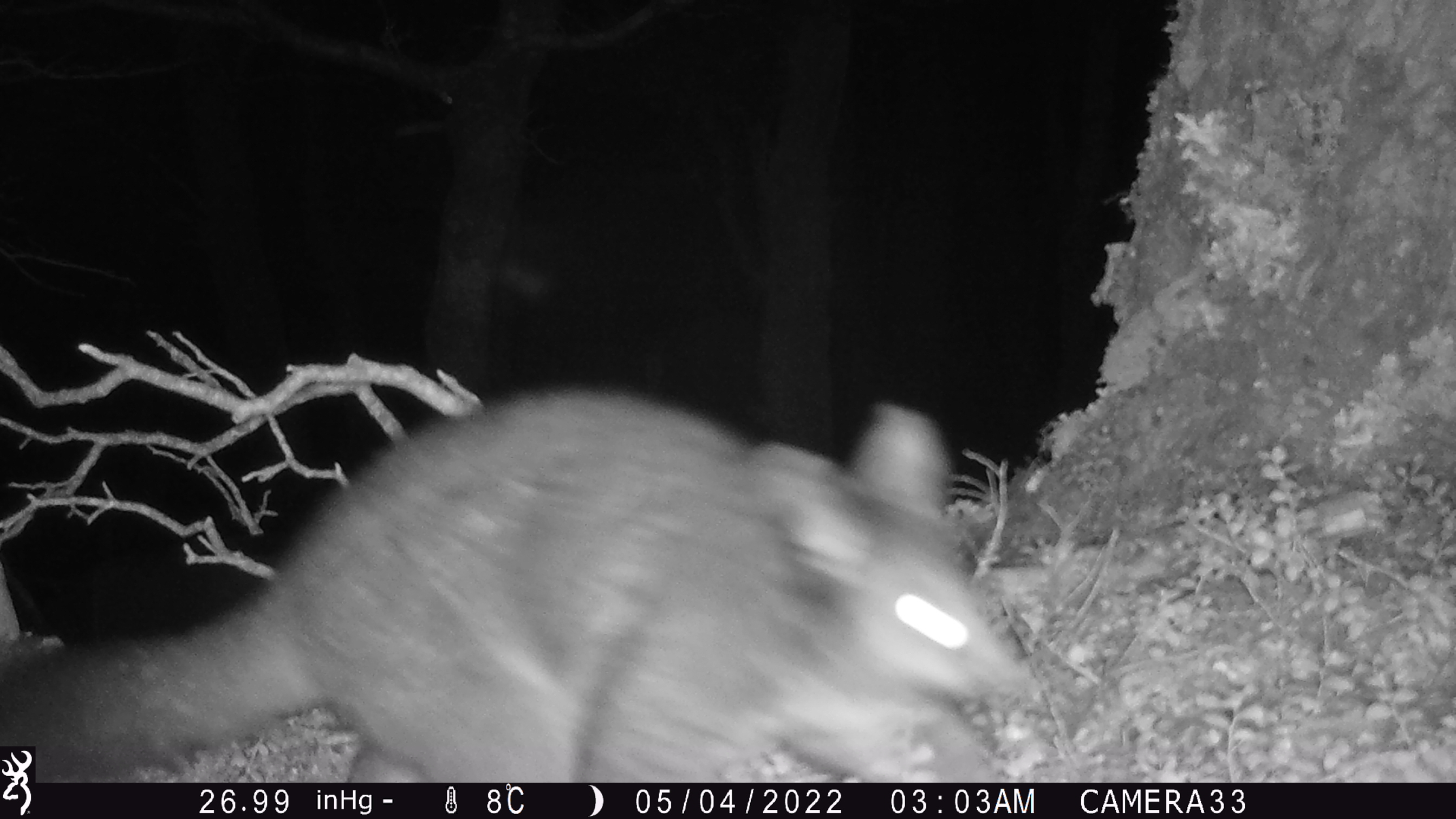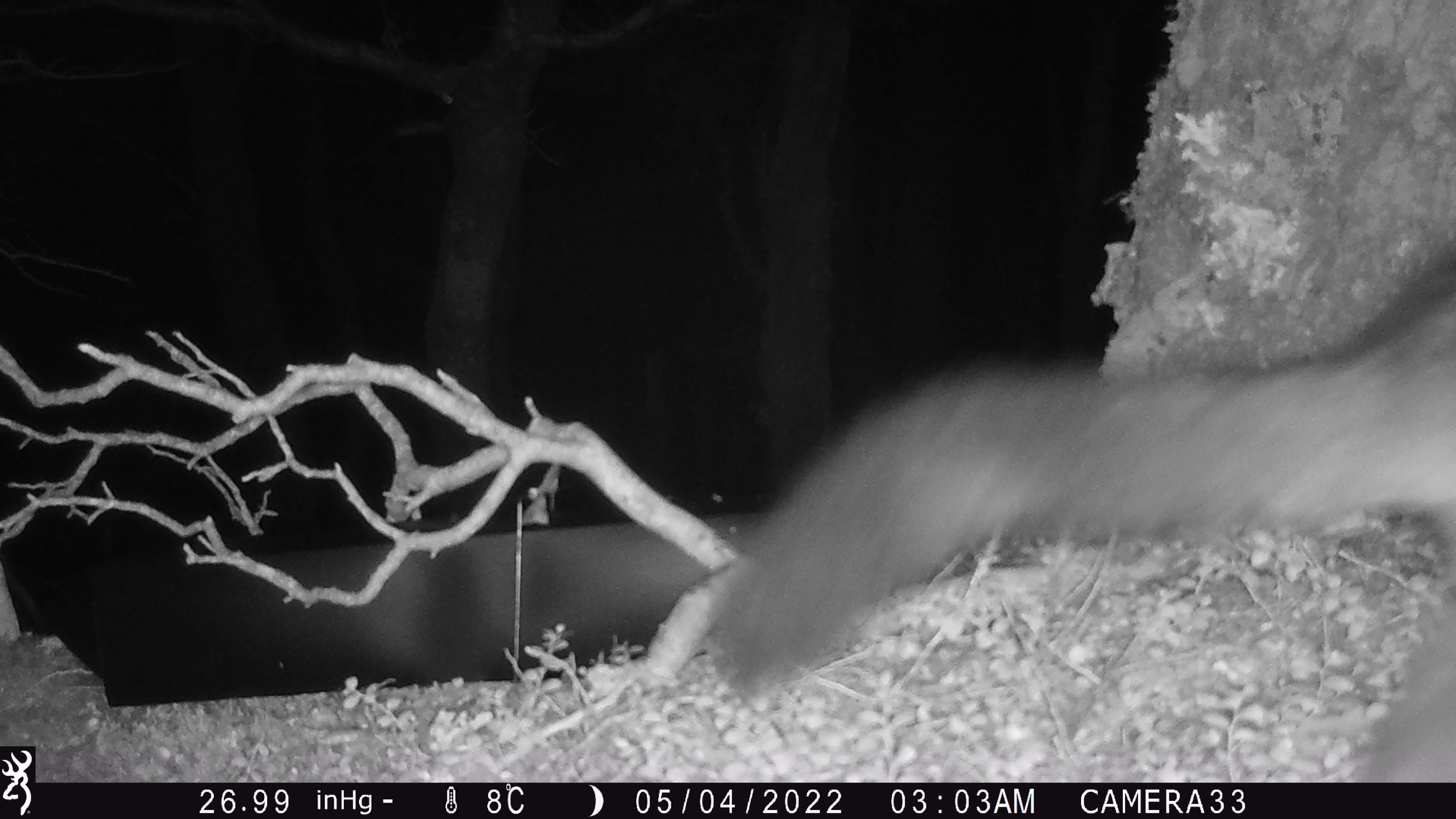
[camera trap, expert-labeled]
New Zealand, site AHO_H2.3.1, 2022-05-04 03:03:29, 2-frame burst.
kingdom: Animalia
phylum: Chordata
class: Mammalia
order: Diprotodontia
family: Phalangeridae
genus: Trichosurus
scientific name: Trichosurus vulpecula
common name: common brushtail possum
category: possum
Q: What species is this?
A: Possum (common brushtail possum) (Trichosurus vulpecula).